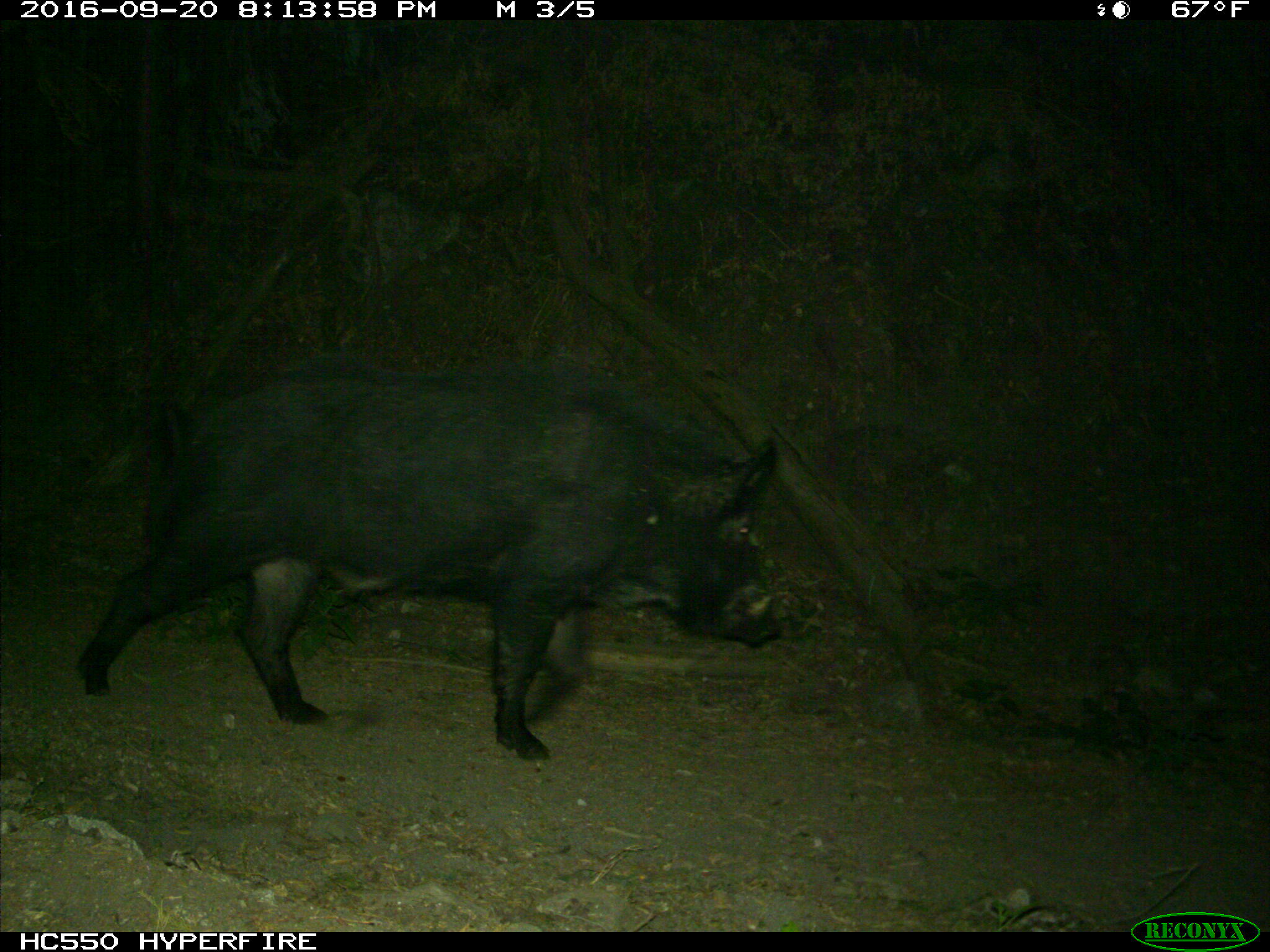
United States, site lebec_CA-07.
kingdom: Animalia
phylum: Chordata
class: Mammalia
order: Artiodactyla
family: Suidae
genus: Sus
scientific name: Sus scrofa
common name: wild boar